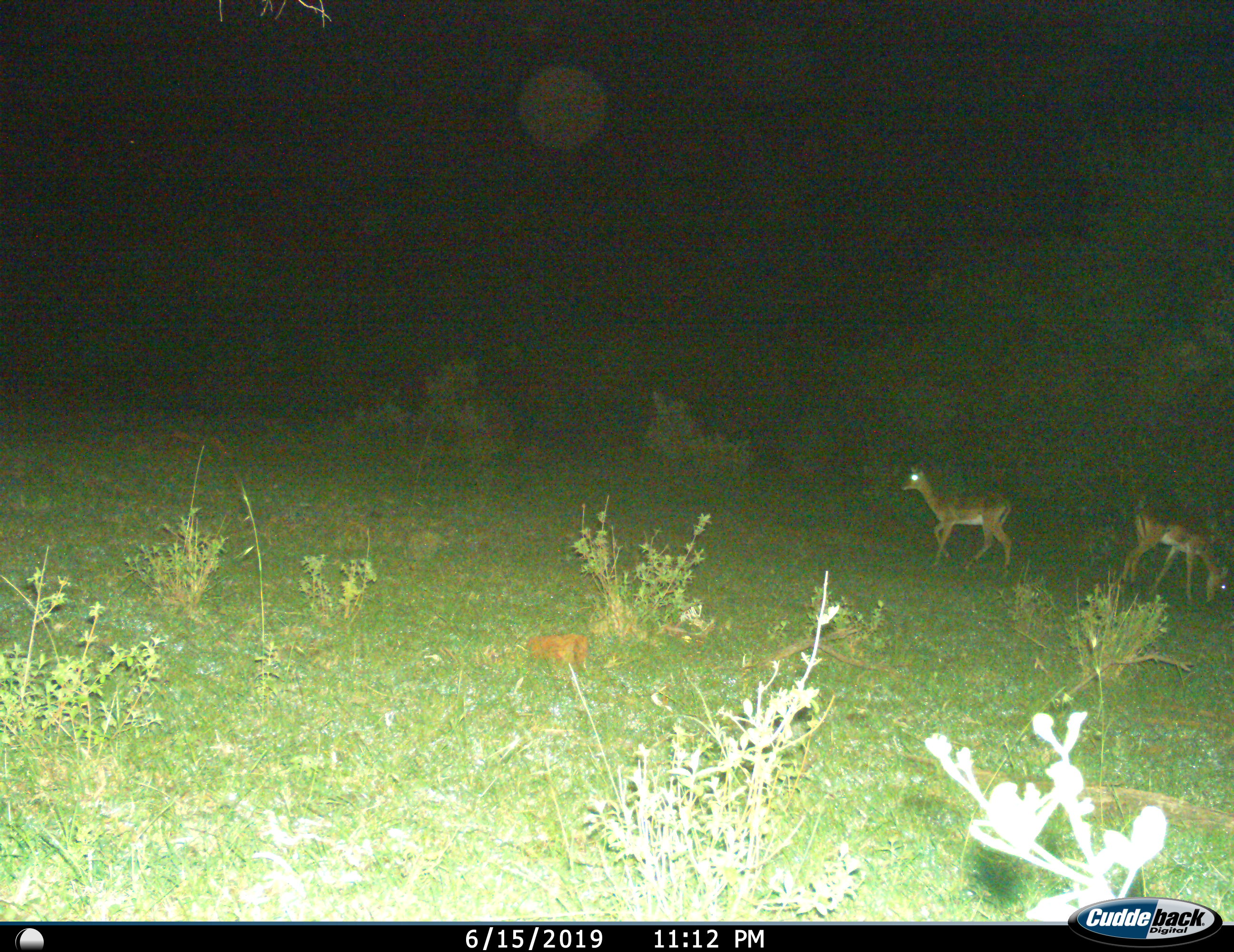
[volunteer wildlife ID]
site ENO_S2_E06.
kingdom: Animalia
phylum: Chordata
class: Mammalia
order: Artiodactyla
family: Bovidae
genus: Aepyceros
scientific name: Aepyceros melampus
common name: impala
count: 2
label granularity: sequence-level